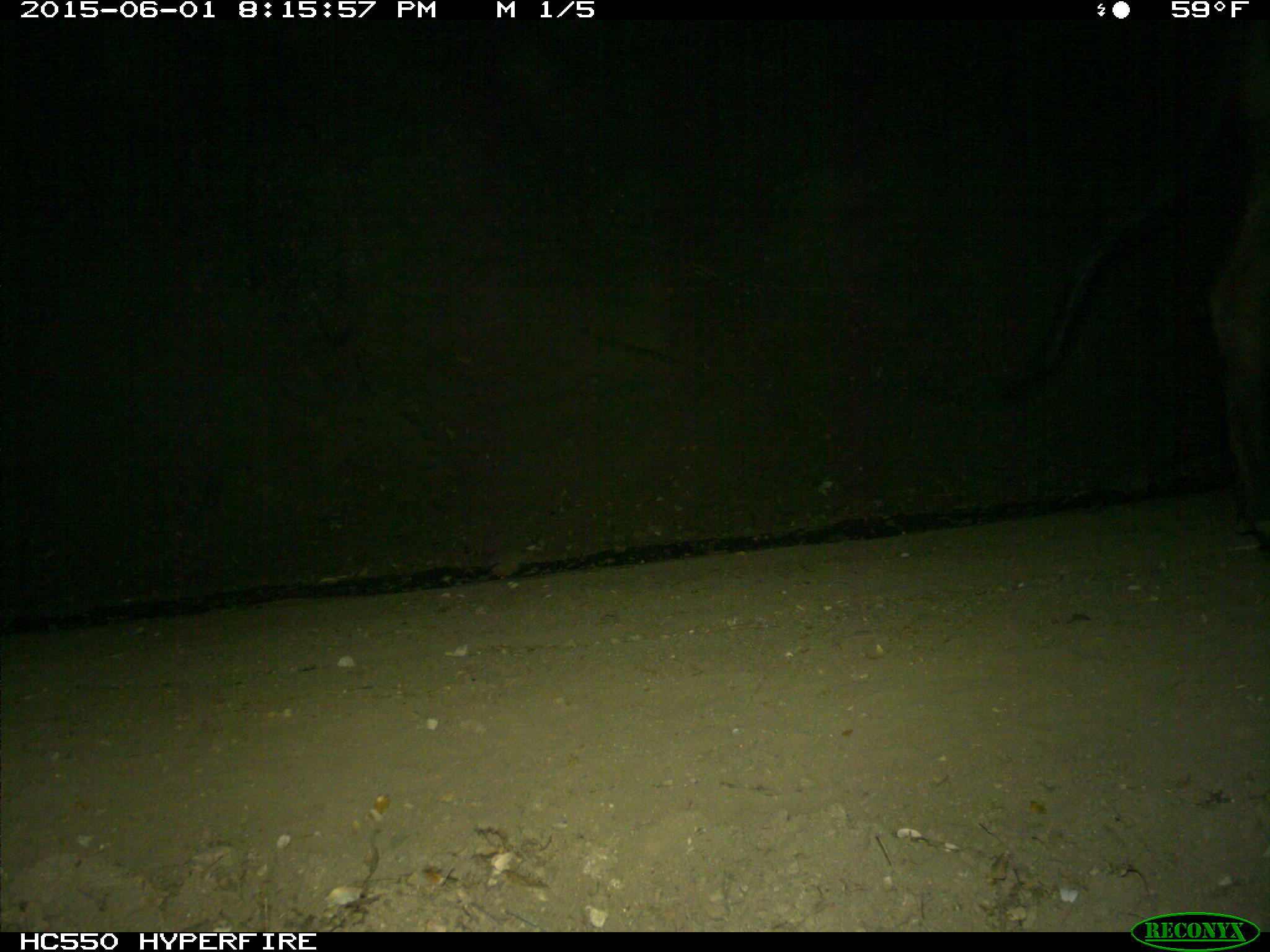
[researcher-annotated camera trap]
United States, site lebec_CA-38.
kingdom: Animalia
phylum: Chordata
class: Mammalia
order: Artiodactyla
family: Bovidae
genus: Bos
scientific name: Bos taurus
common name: domestic cow